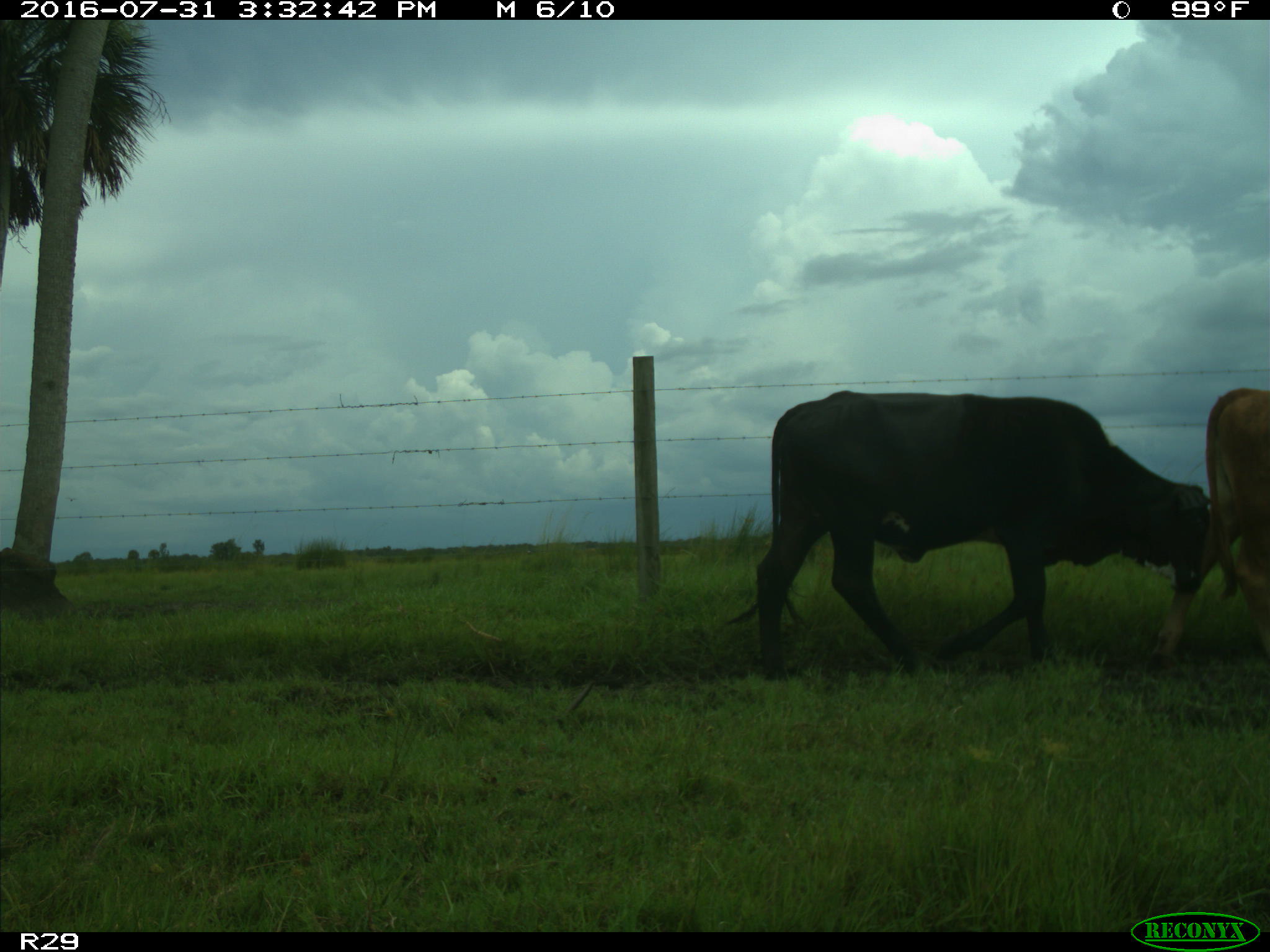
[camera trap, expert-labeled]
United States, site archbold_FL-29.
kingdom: Animalia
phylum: Chordata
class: Mammalia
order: Artiodactyla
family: Bovidae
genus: Bos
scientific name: Bos taurus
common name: domestic cow